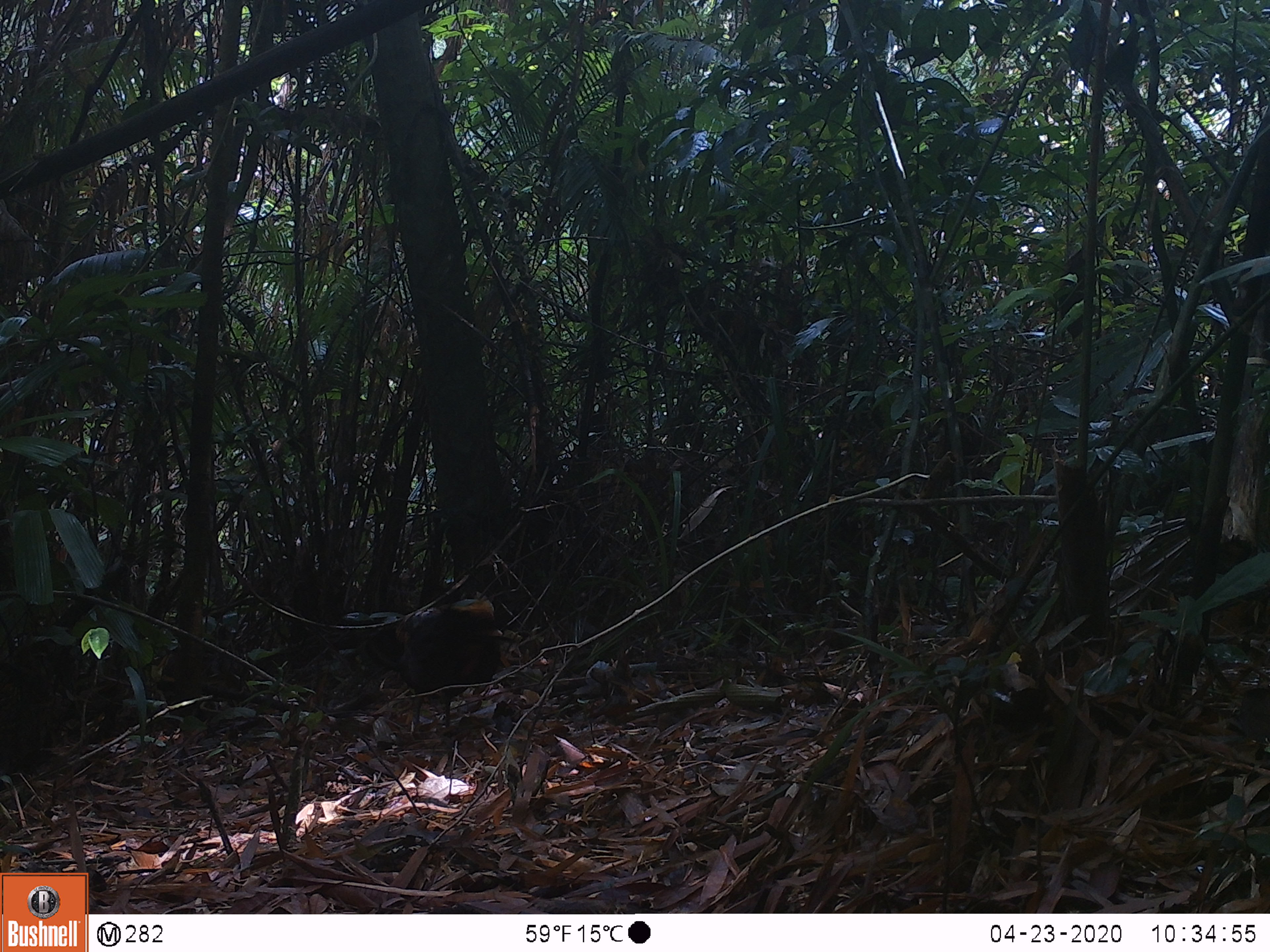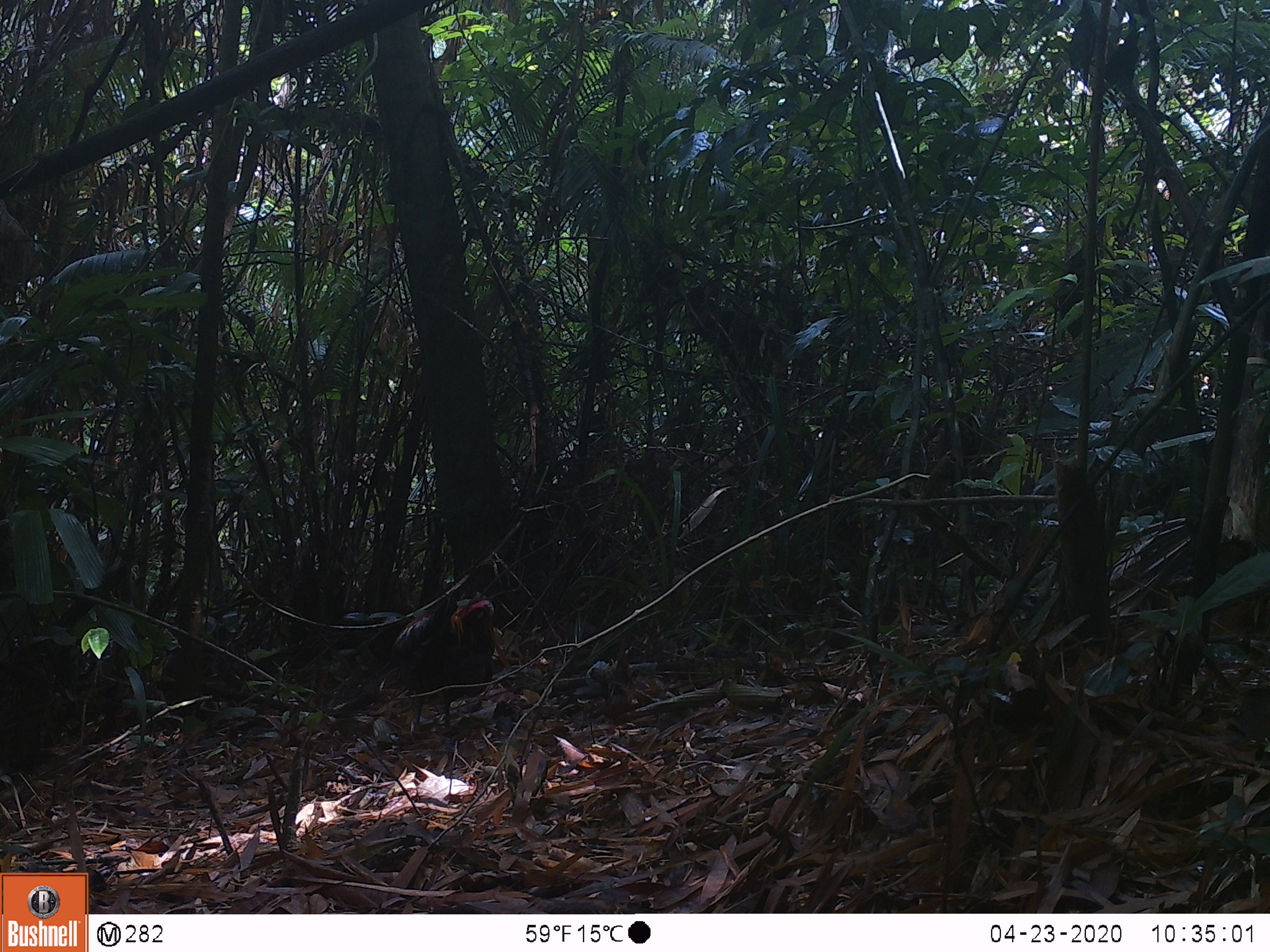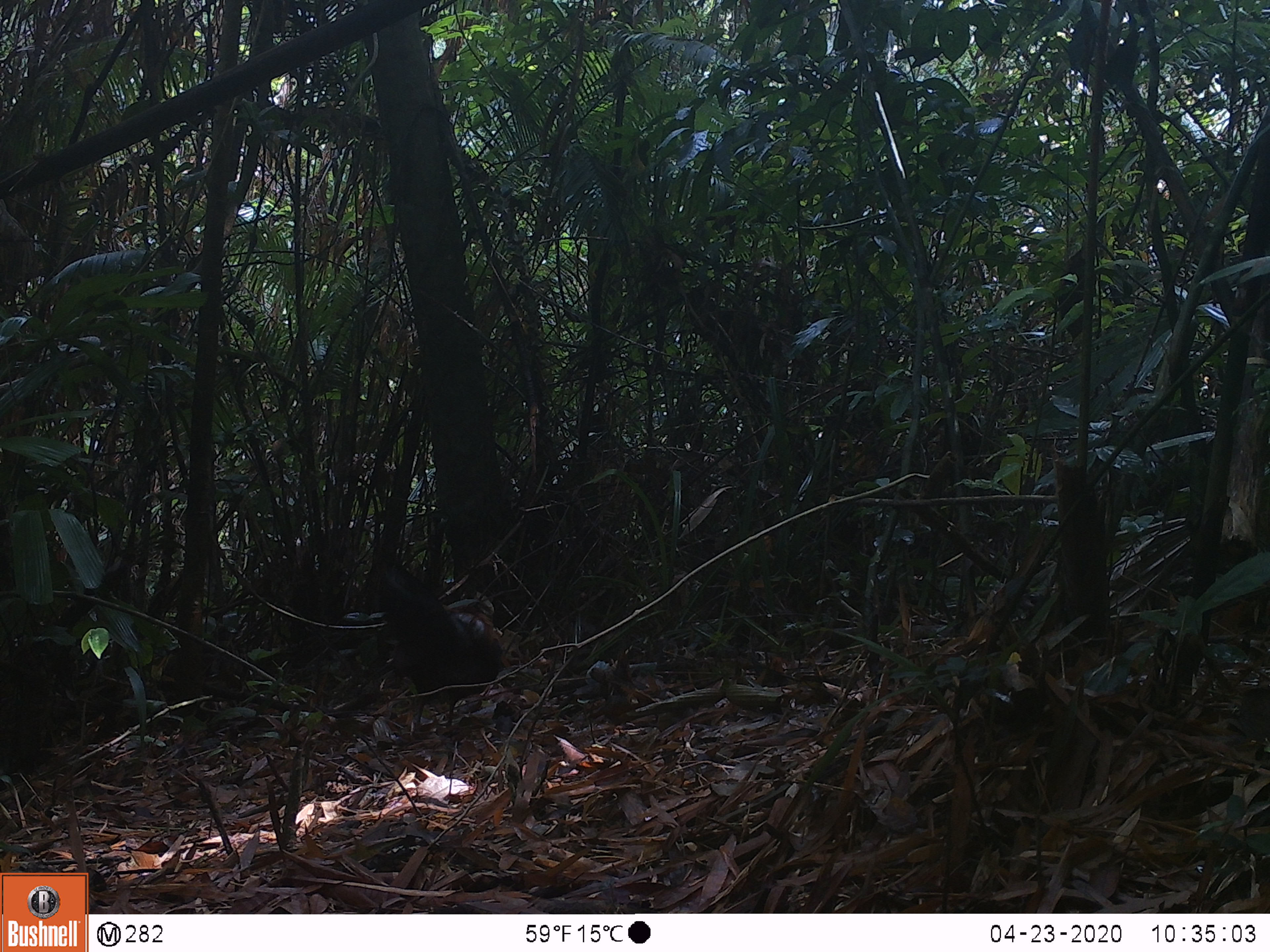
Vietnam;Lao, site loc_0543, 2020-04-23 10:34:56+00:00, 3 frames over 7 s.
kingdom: Animalia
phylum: Chordata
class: Aves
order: Galliformes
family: Phasianidae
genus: Gallus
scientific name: Gallus gallus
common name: red junglefowl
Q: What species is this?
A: Red junglefowl (Gallus gallus).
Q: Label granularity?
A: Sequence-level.